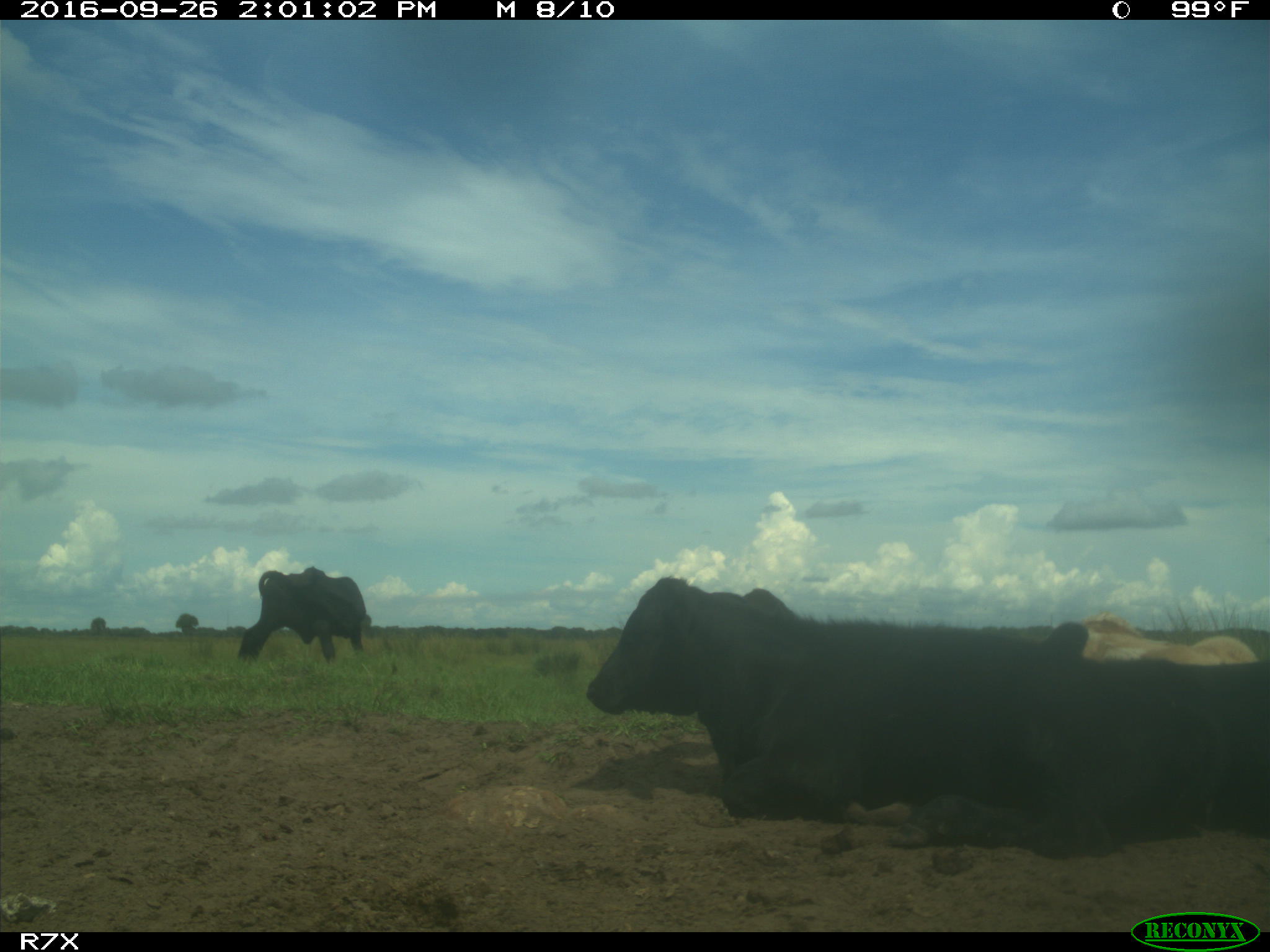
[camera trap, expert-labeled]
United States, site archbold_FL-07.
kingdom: Animalia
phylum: Chordata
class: Mammalia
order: Artiodactyla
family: Bovidae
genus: Bos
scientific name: Bos taurus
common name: domestic cow